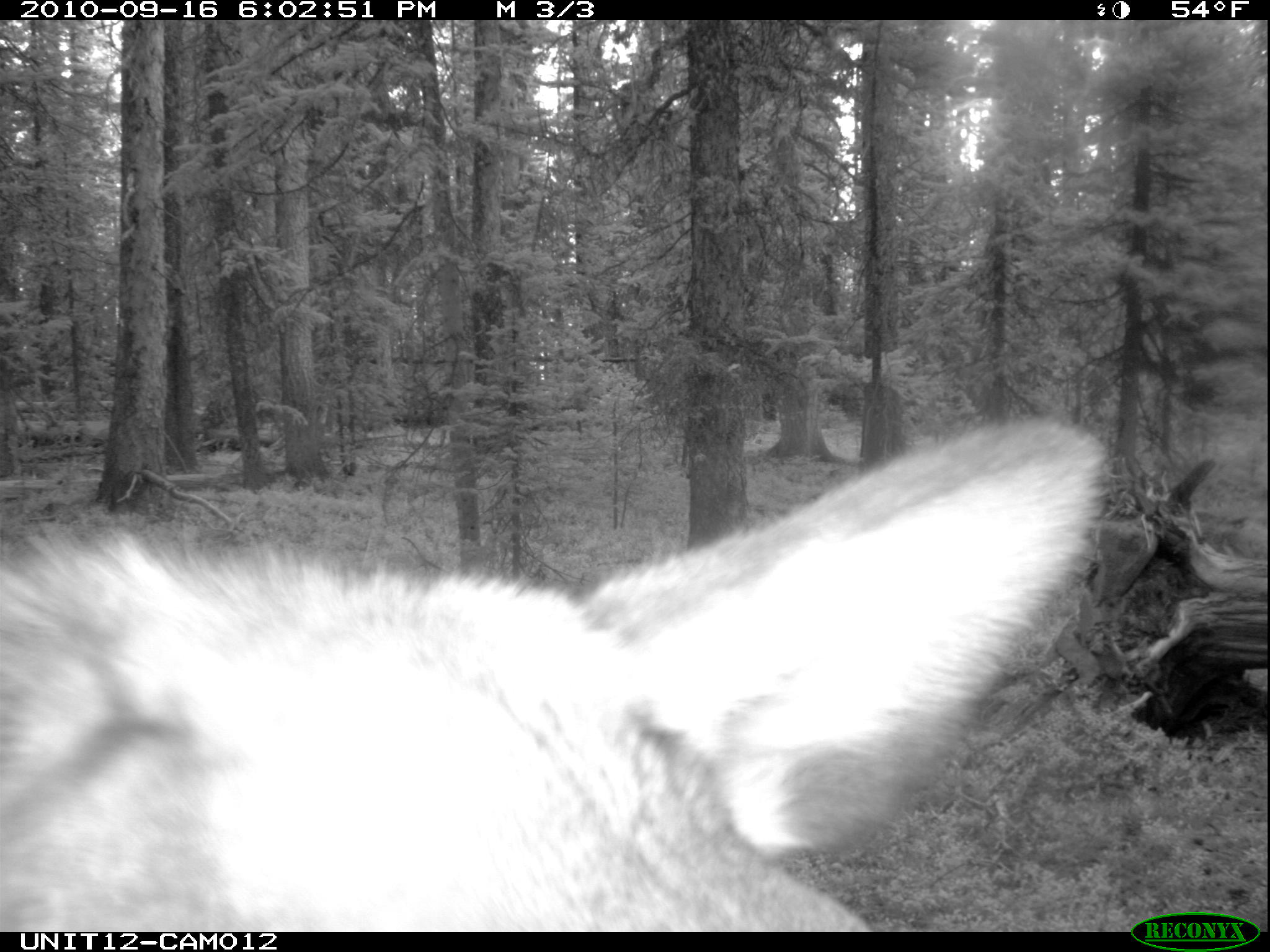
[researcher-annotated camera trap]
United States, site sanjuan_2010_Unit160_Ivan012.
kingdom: Animalia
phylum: Chordata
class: Mammalia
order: Artiodactyla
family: Cervidae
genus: Cervus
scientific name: Cervus elaphus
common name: red deer